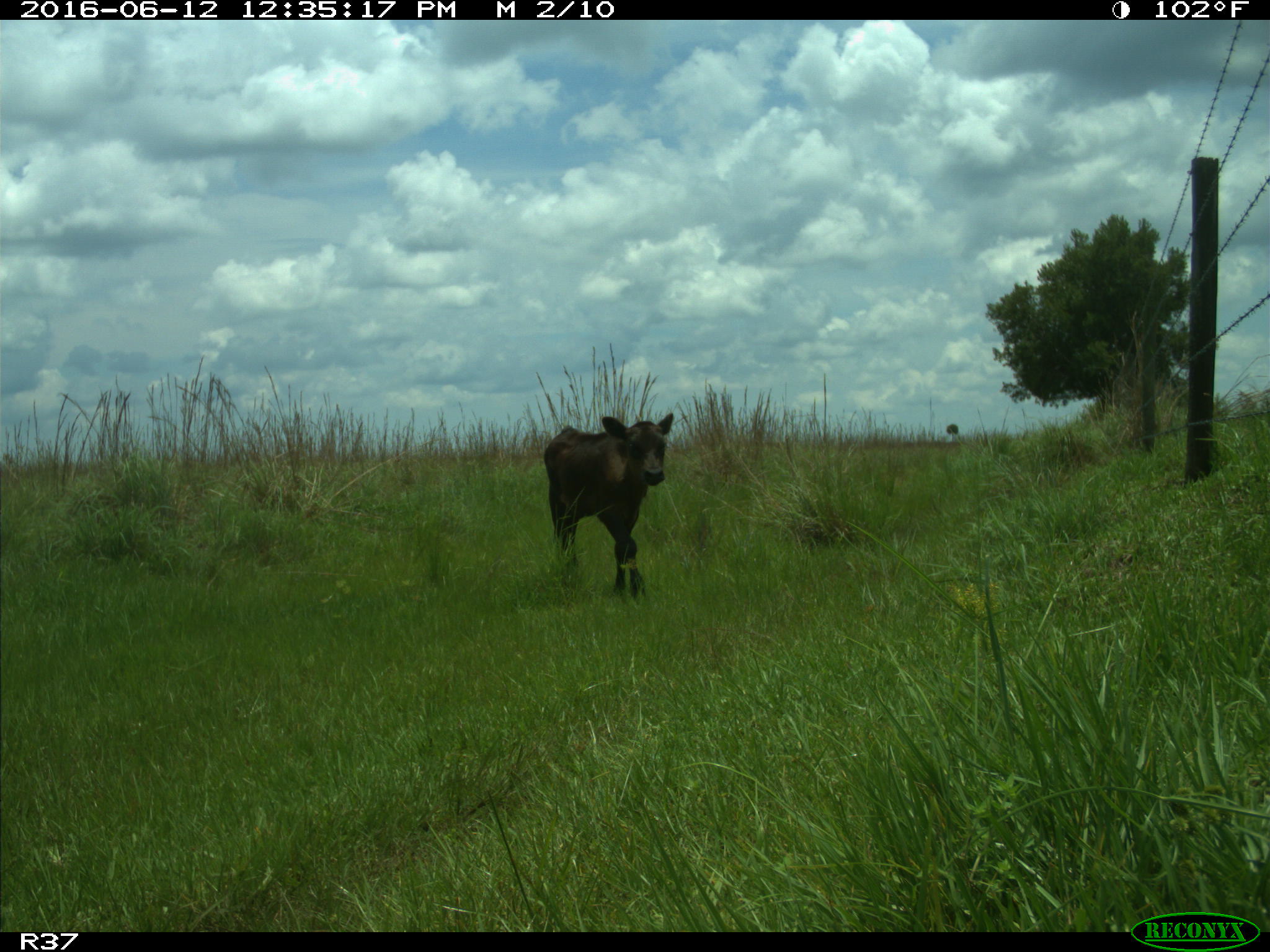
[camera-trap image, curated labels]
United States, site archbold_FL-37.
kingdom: Animalia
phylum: Chordata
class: Mammalia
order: Artiodactyla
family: Bovidae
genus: Bos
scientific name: Bos taurus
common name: domestic cow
Bos taurus (domestic cow).